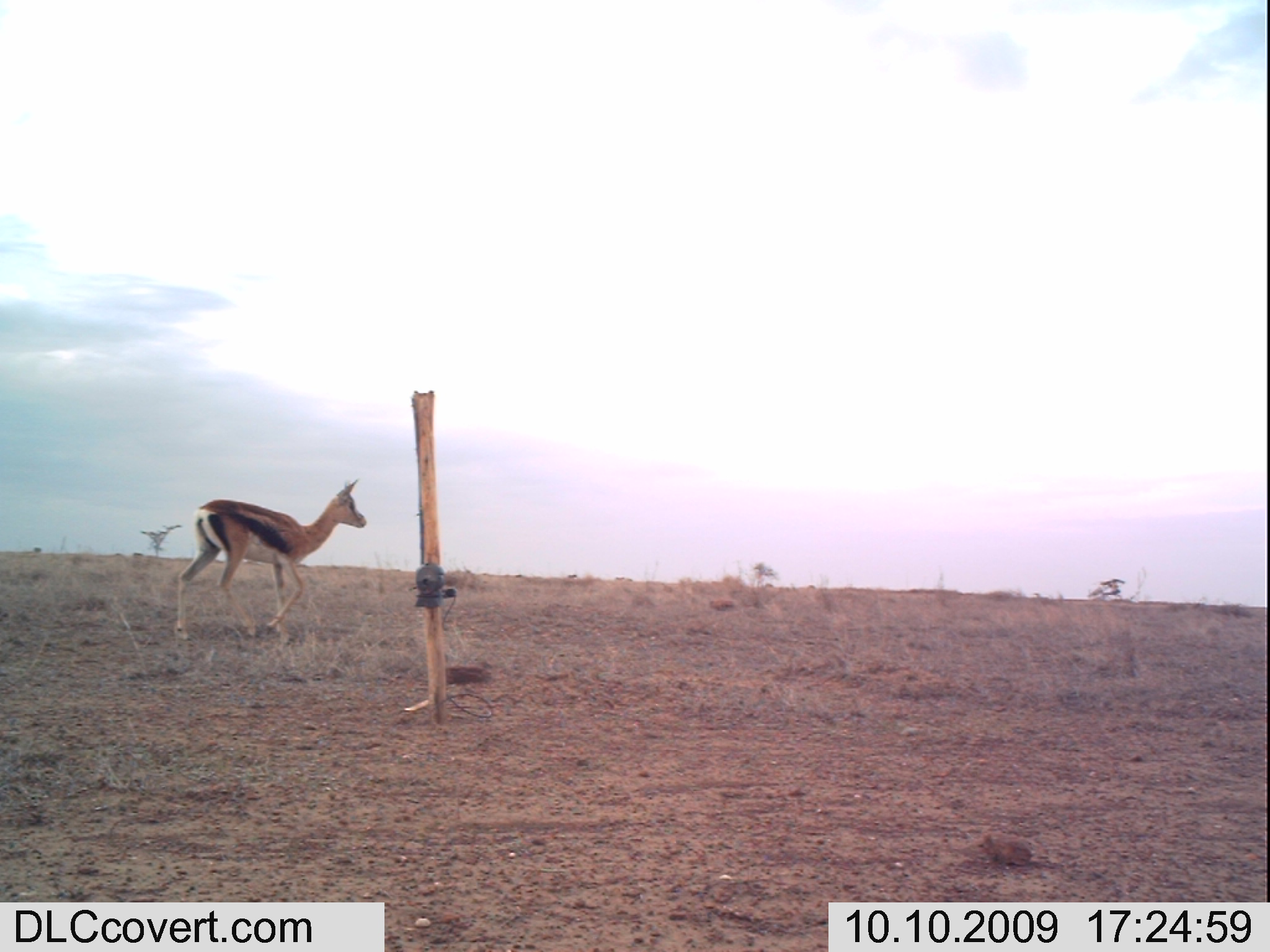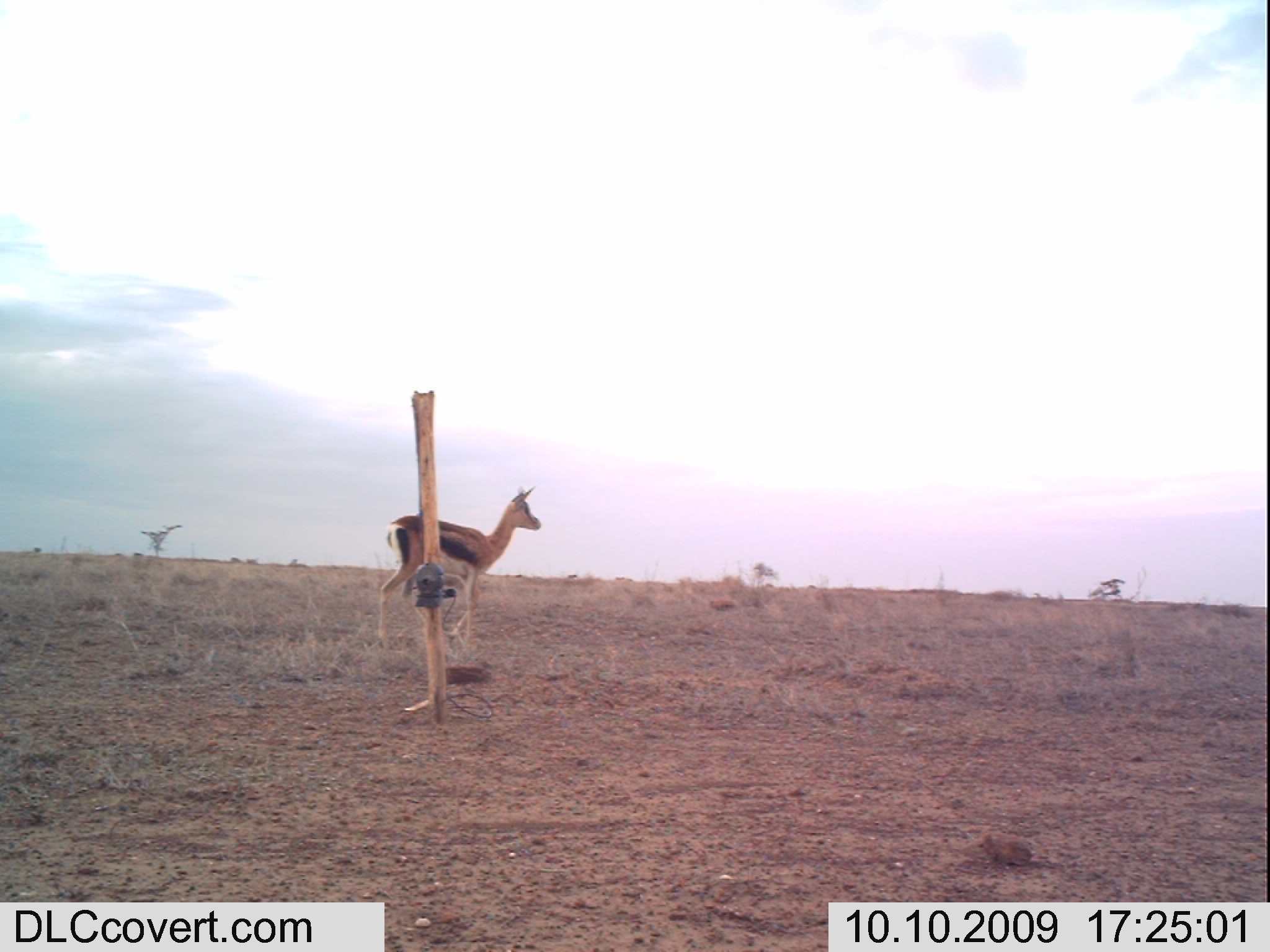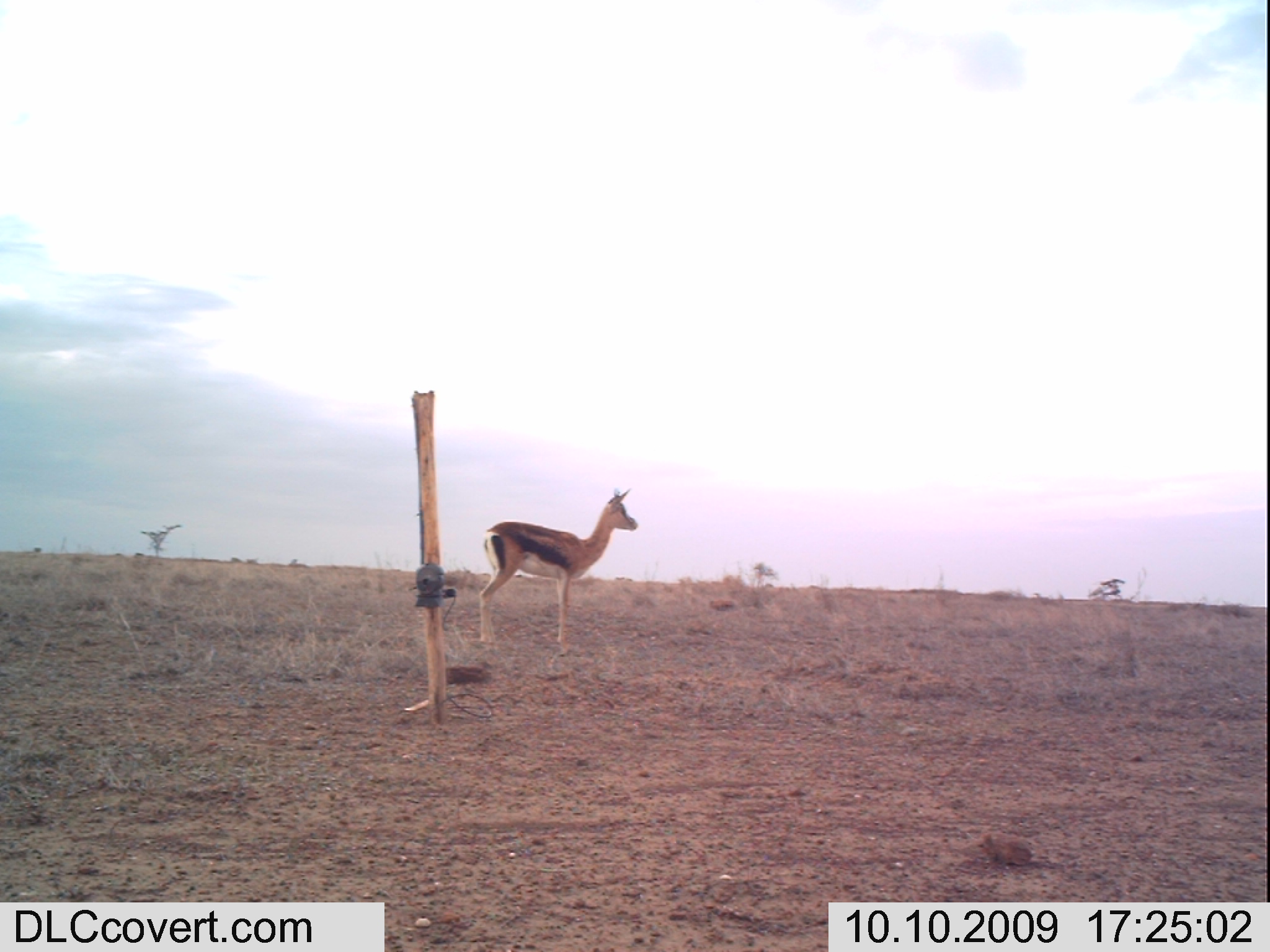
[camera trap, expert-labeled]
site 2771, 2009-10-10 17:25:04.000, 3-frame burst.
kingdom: Animalia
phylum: Chordata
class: Mammalia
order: Artiodactyla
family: Bovidae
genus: Nanger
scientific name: Nanger granti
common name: grant's gazelle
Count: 1.